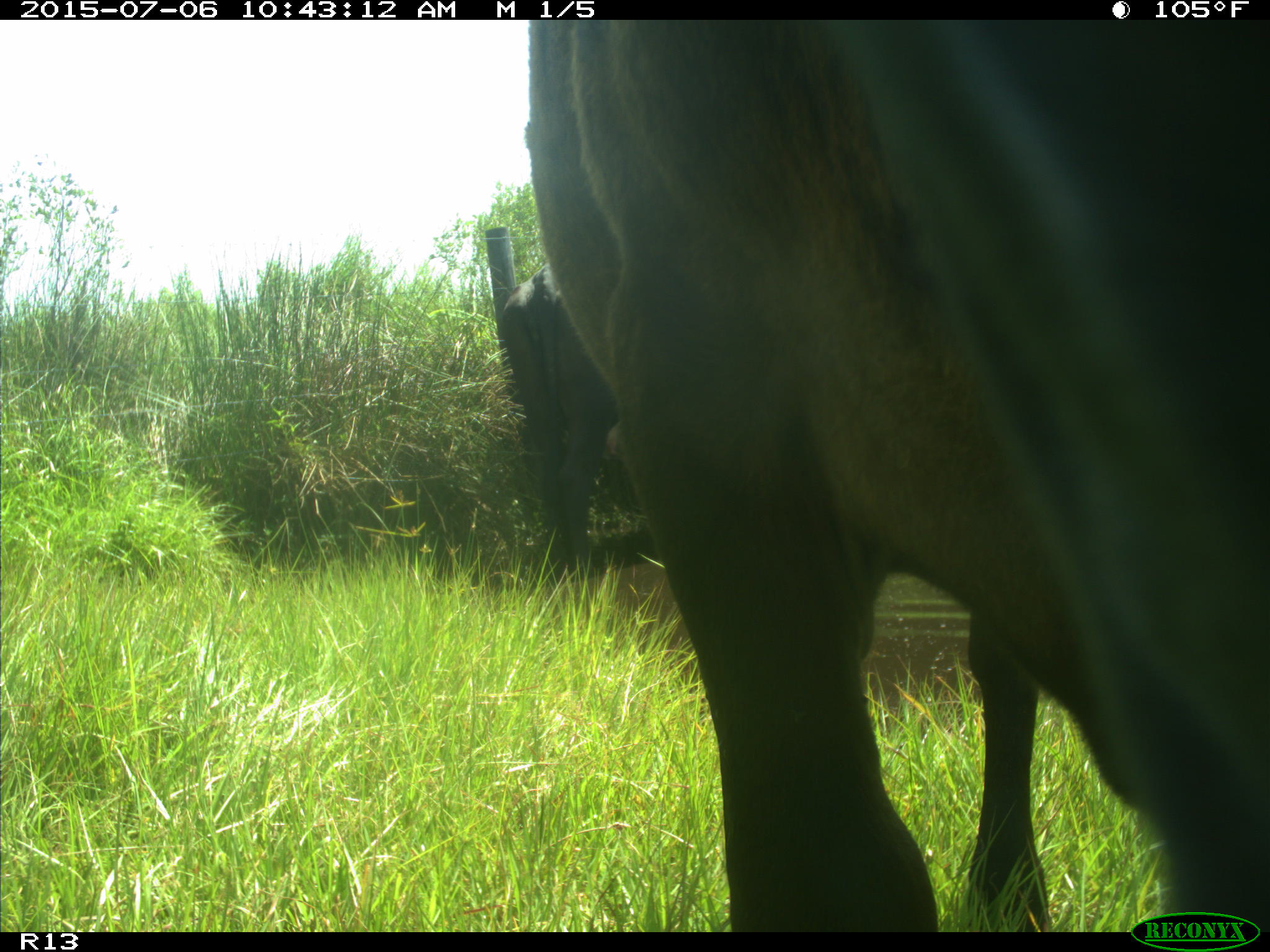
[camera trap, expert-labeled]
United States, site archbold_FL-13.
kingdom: Animalia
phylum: Chordata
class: Mammalia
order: Artiodactyla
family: Bovidae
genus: Bos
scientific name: Bos taurus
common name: domestic cow